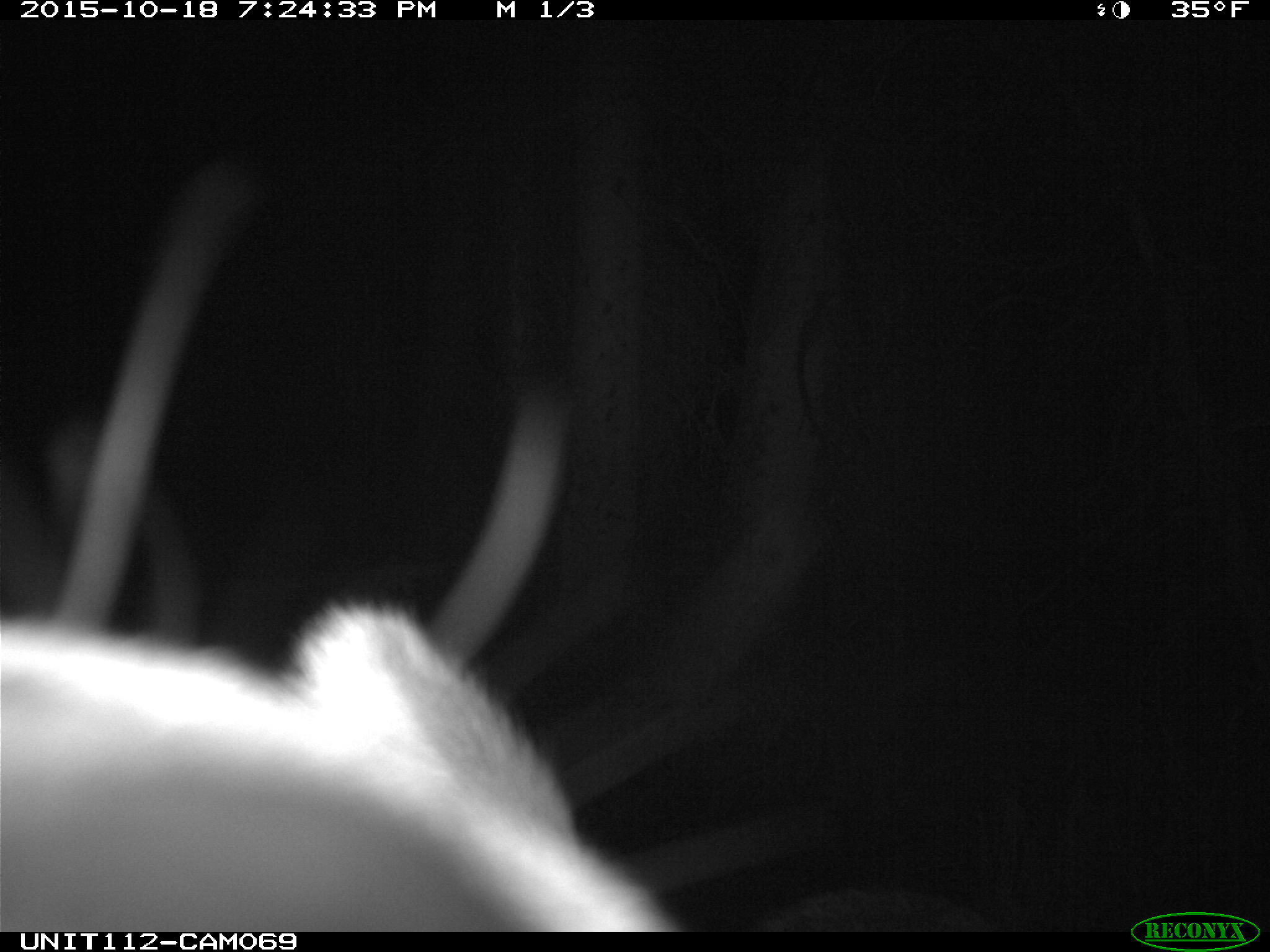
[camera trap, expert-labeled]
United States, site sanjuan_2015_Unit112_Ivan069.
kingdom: Animalia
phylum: Chordata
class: Mammalia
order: Artiodactyla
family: Cervidae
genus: Cervus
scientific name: Cervus elaphus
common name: red deer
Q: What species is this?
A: Cervus elaphus (red deer).